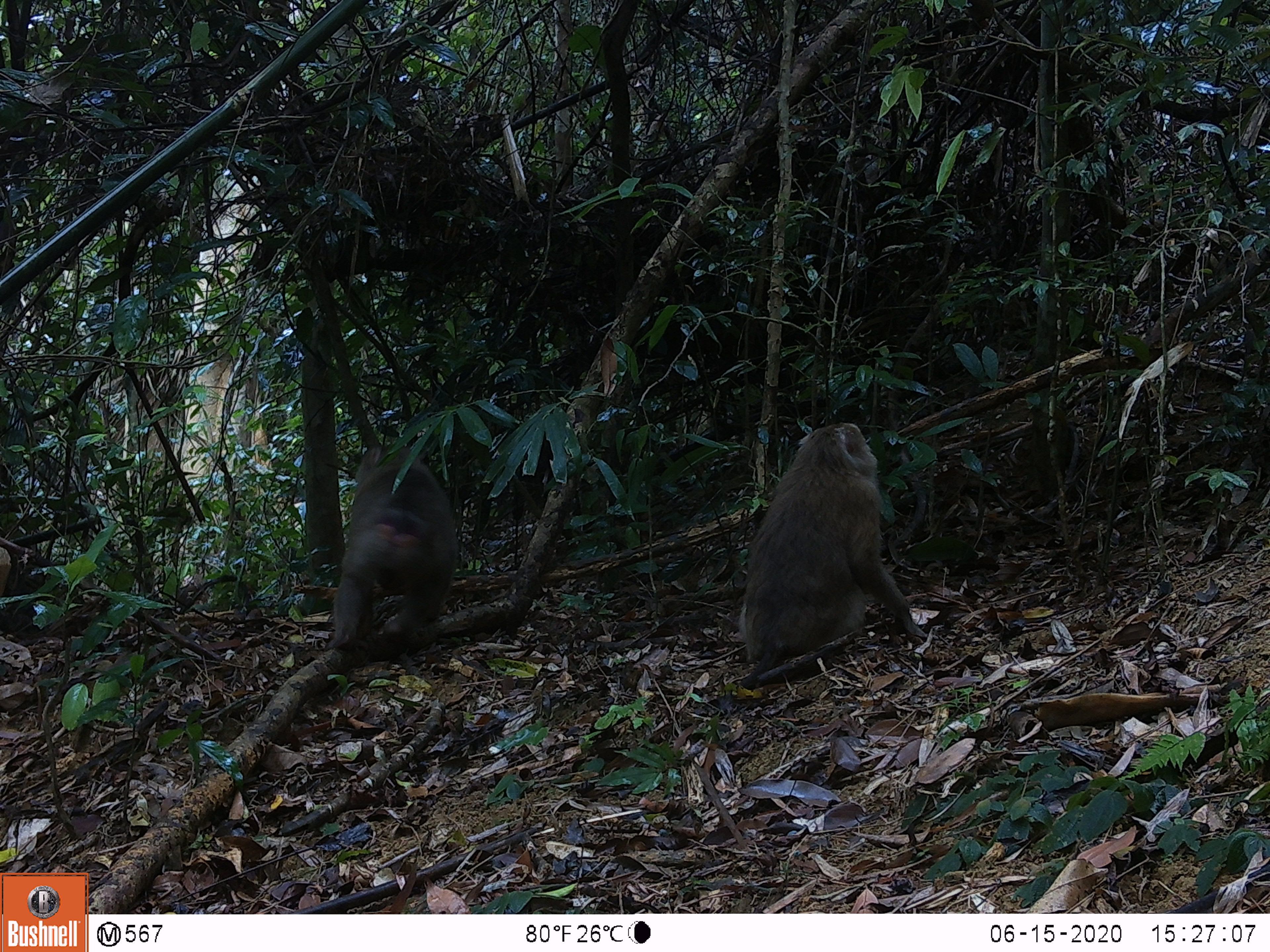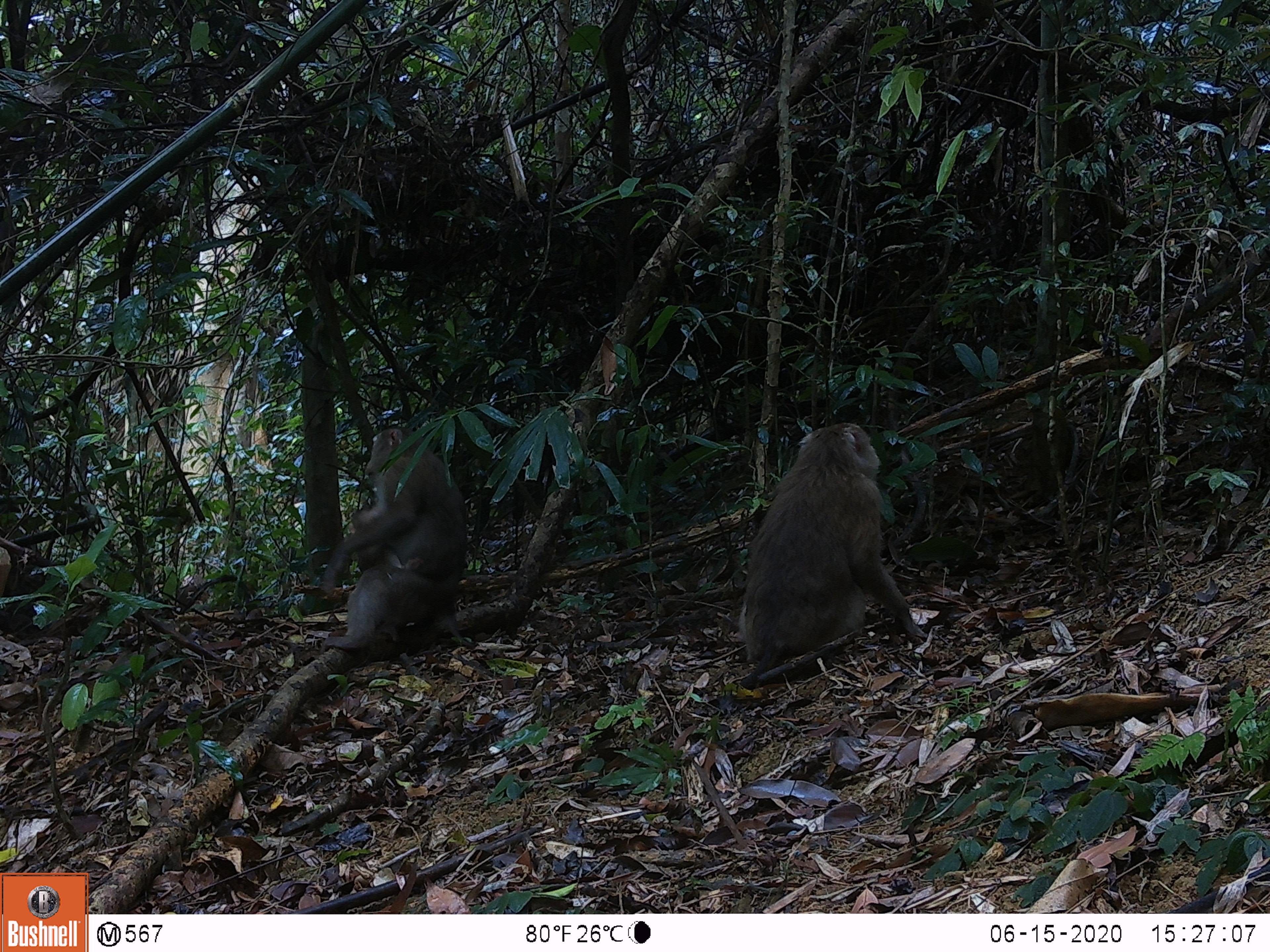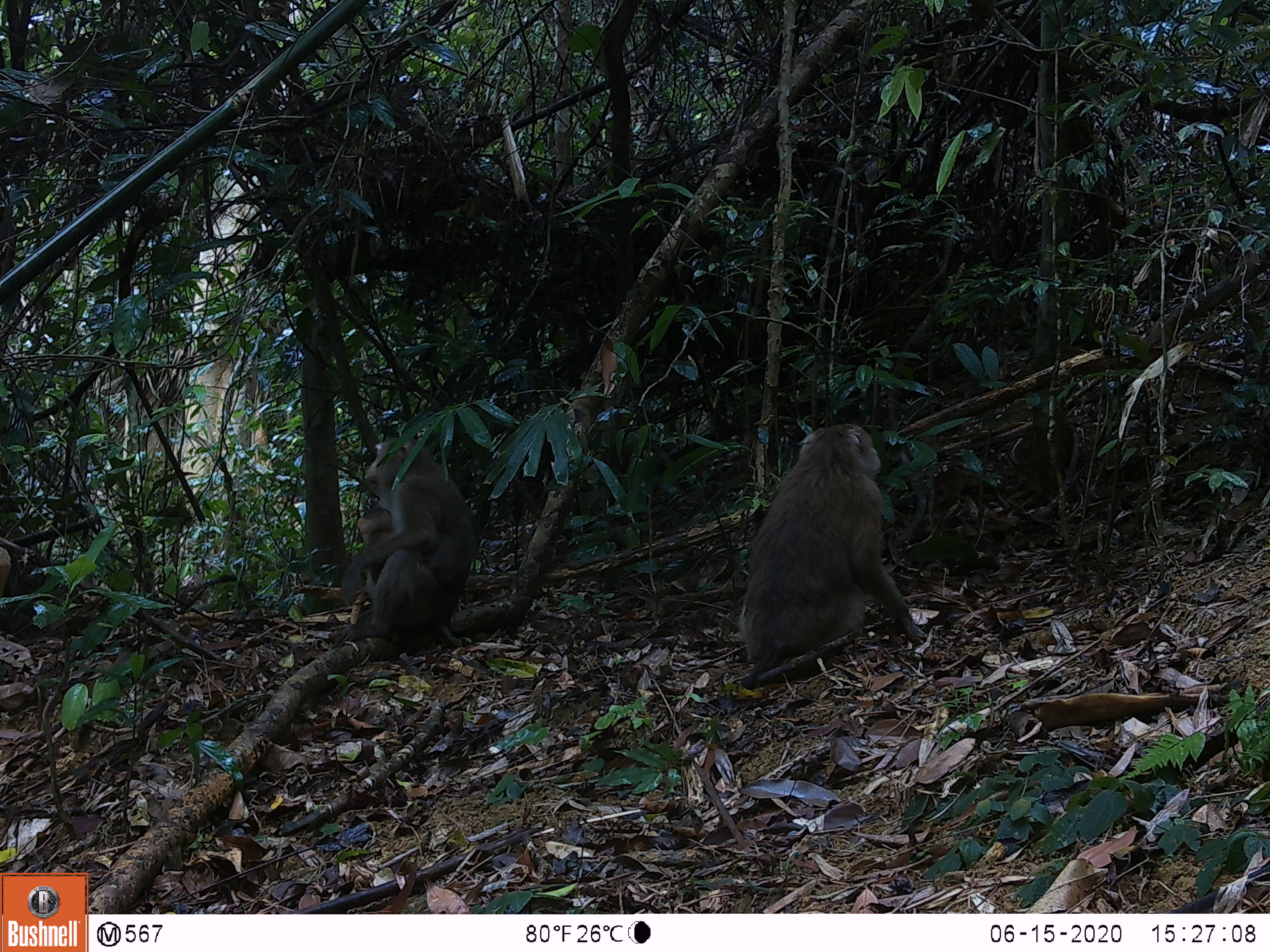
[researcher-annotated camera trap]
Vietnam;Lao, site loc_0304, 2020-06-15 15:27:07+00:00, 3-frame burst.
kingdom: Animalia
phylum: Chordata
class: Mammalia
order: Primates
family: Cercopithecidae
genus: Macaca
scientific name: Macaca nemestrina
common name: pig-tailed macaque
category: pig tailed macaque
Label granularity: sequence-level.